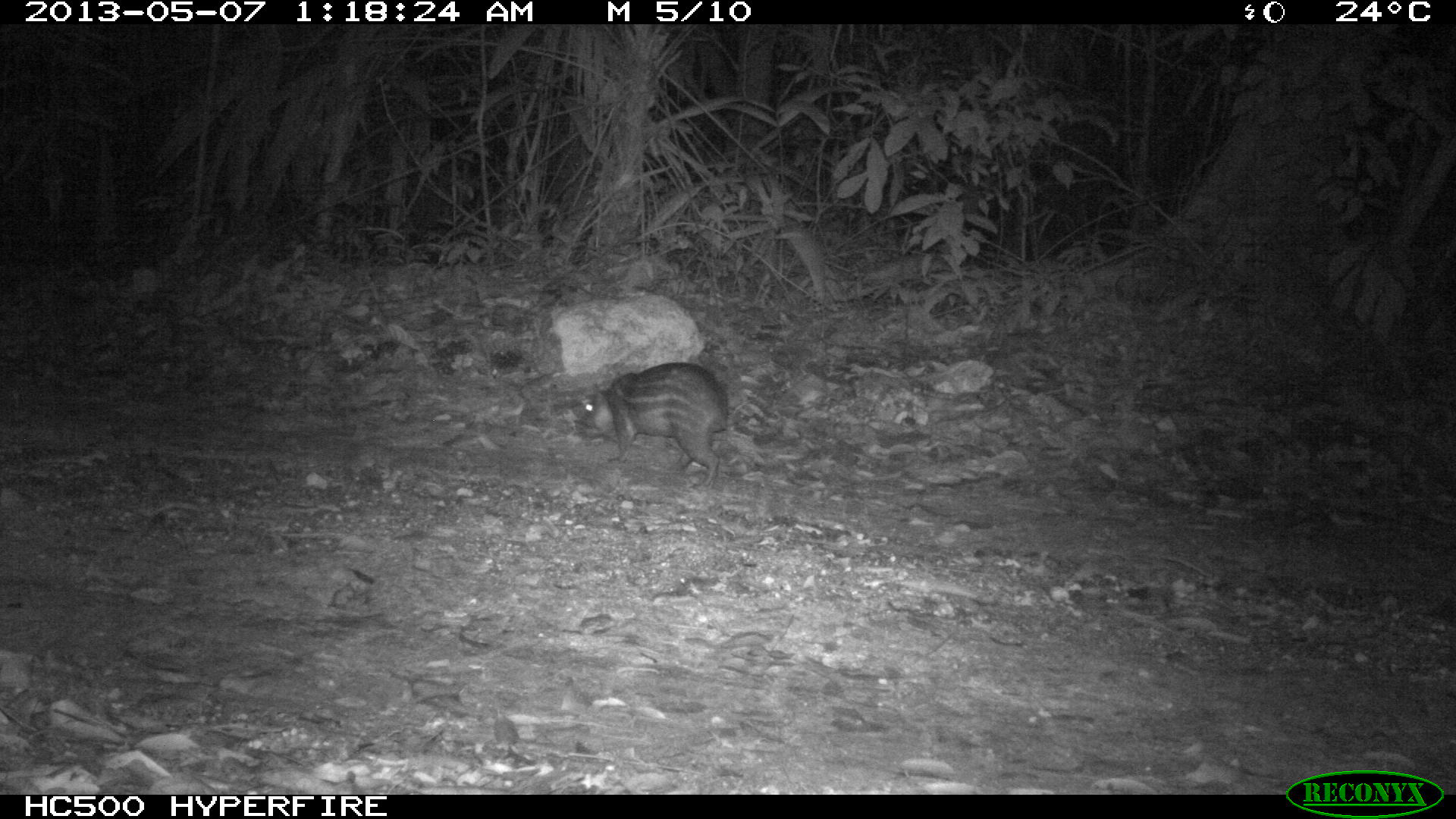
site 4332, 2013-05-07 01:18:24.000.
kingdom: Animalia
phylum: Chordata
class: Mammalia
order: Rodentia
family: Cuniculidae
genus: Cuniculus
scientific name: Cuniculus paca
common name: lowland paca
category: agouti paca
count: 1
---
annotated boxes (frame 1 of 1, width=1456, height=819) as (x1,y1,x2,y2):
agouti paca: (572,360,729,489)